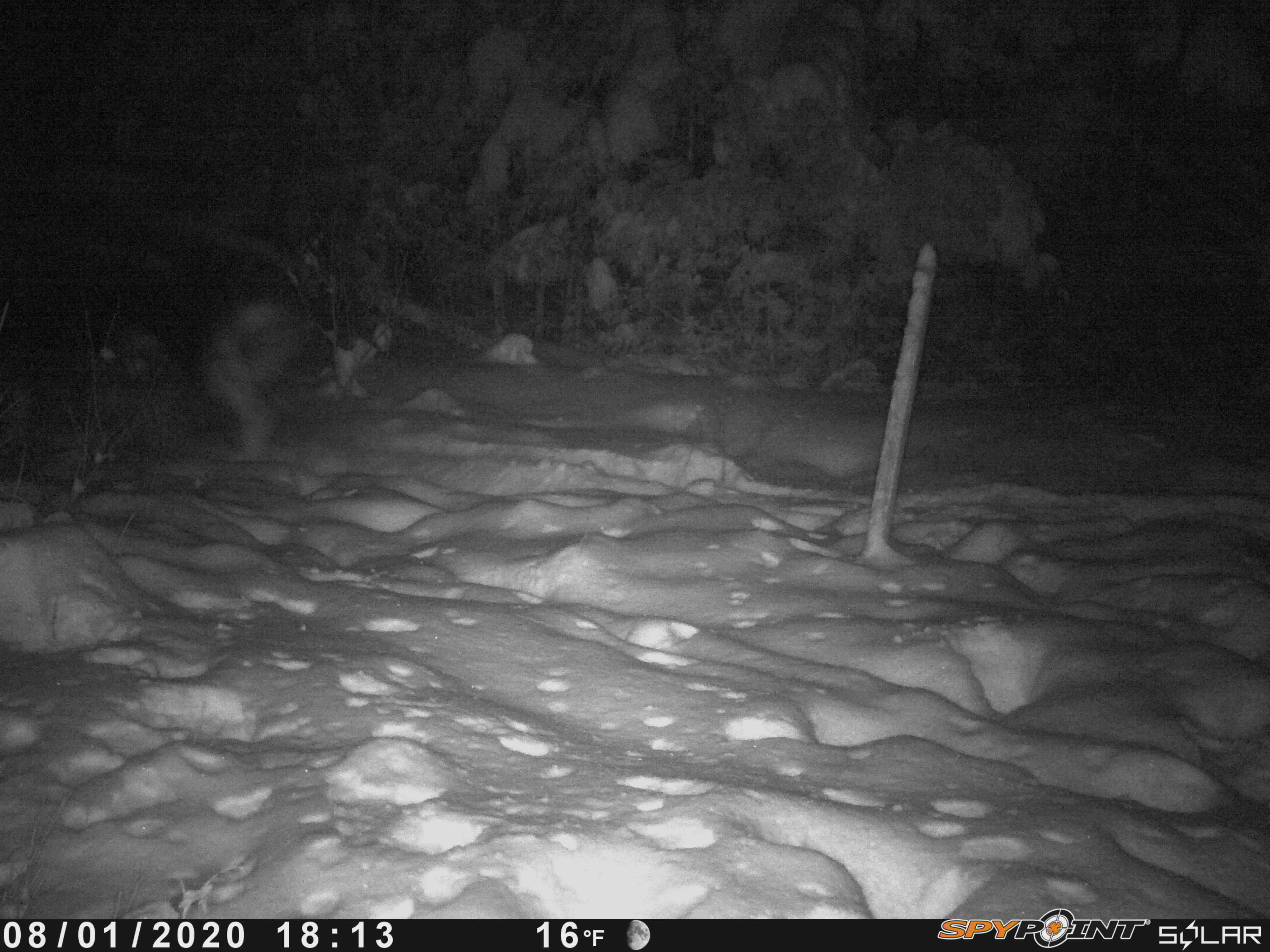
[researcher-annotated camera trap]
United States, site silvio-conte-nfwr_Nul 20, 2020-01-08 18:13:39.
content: unidentified animal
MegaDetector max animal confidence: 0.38